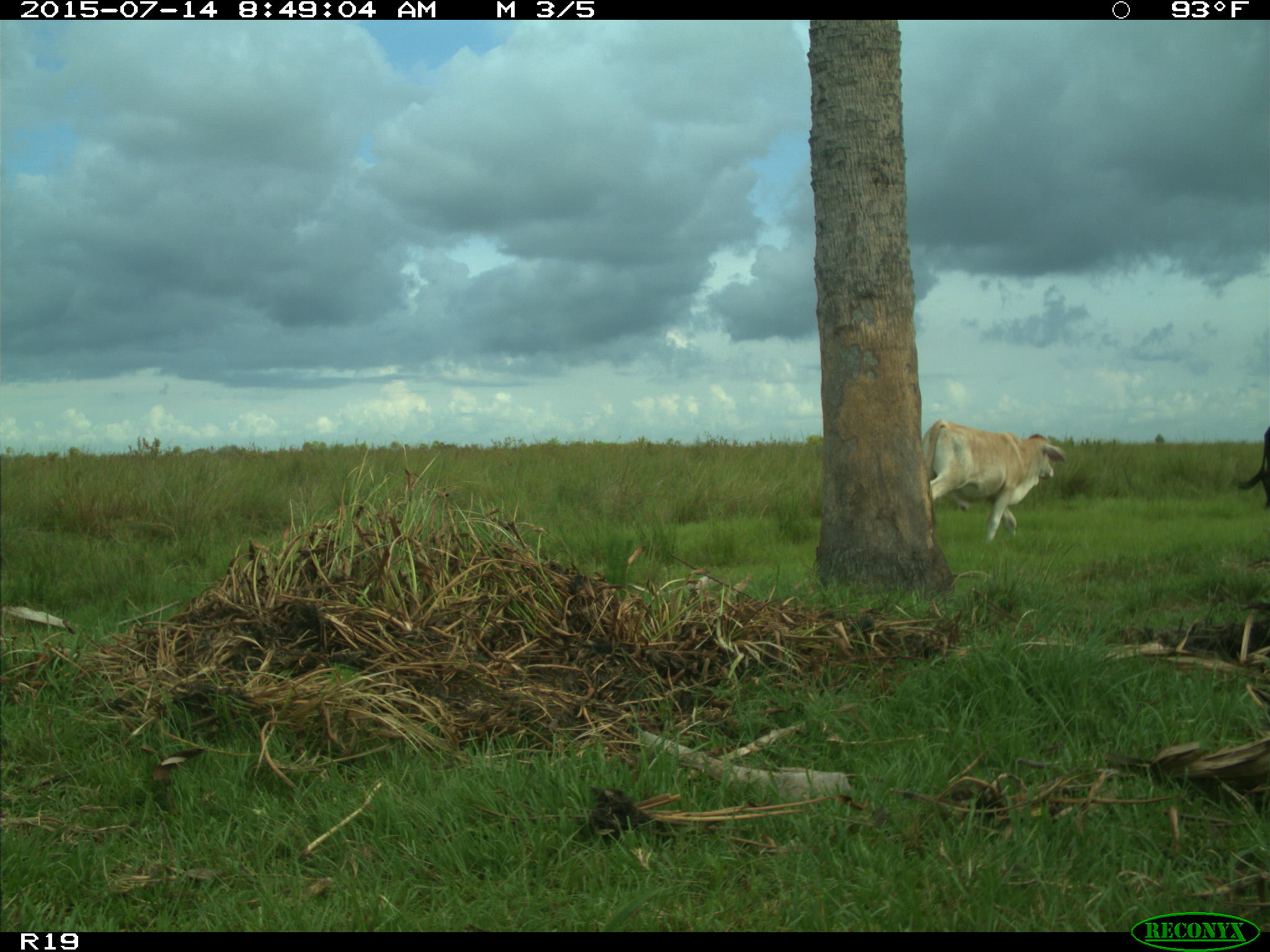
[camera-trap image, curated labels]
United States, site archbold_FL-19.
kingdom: Animalia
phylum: Chordata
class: Mammalia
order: Artiodactyla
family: Bovidae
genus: Bos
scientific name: Bos taurus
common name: domestic cow